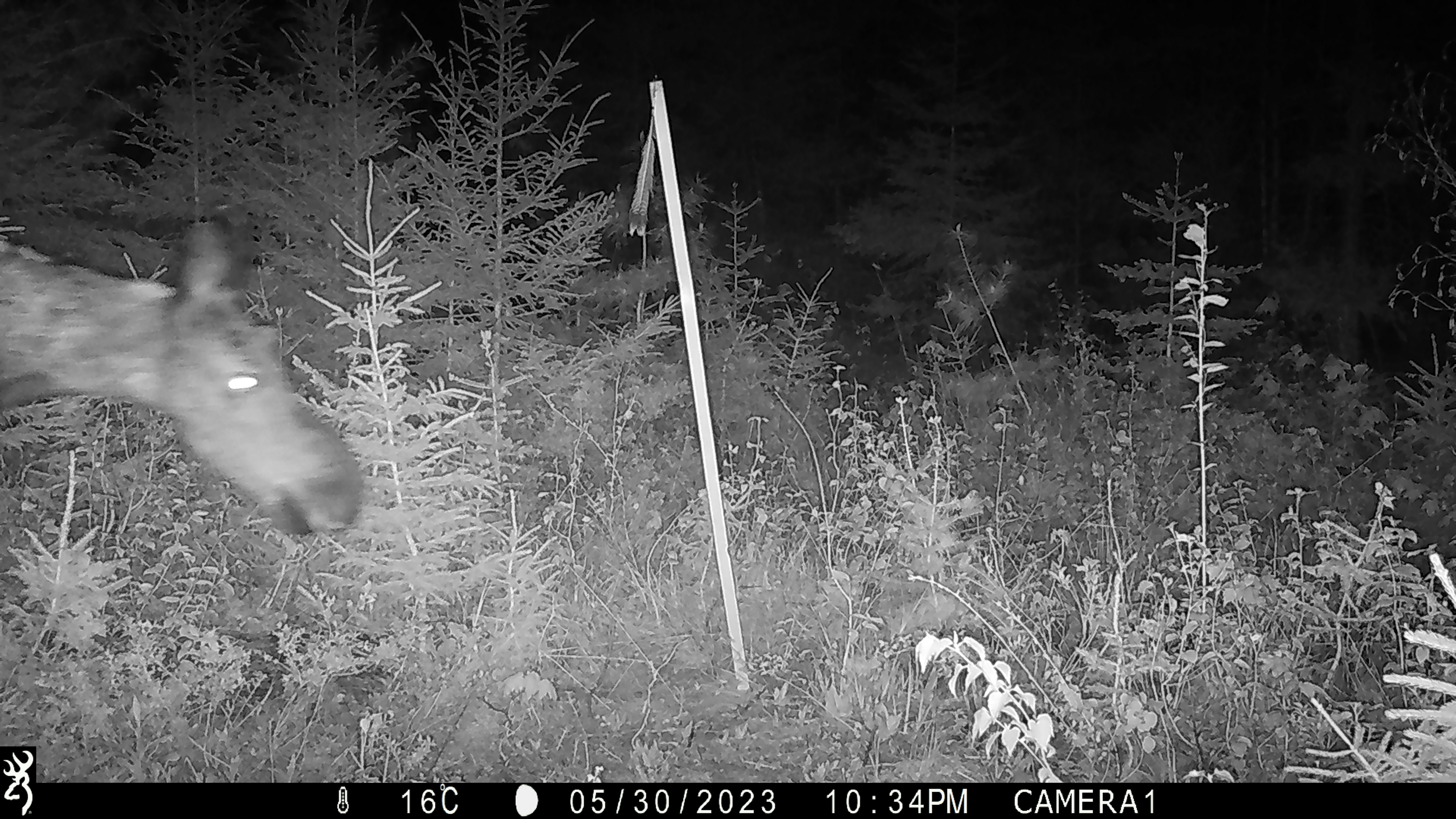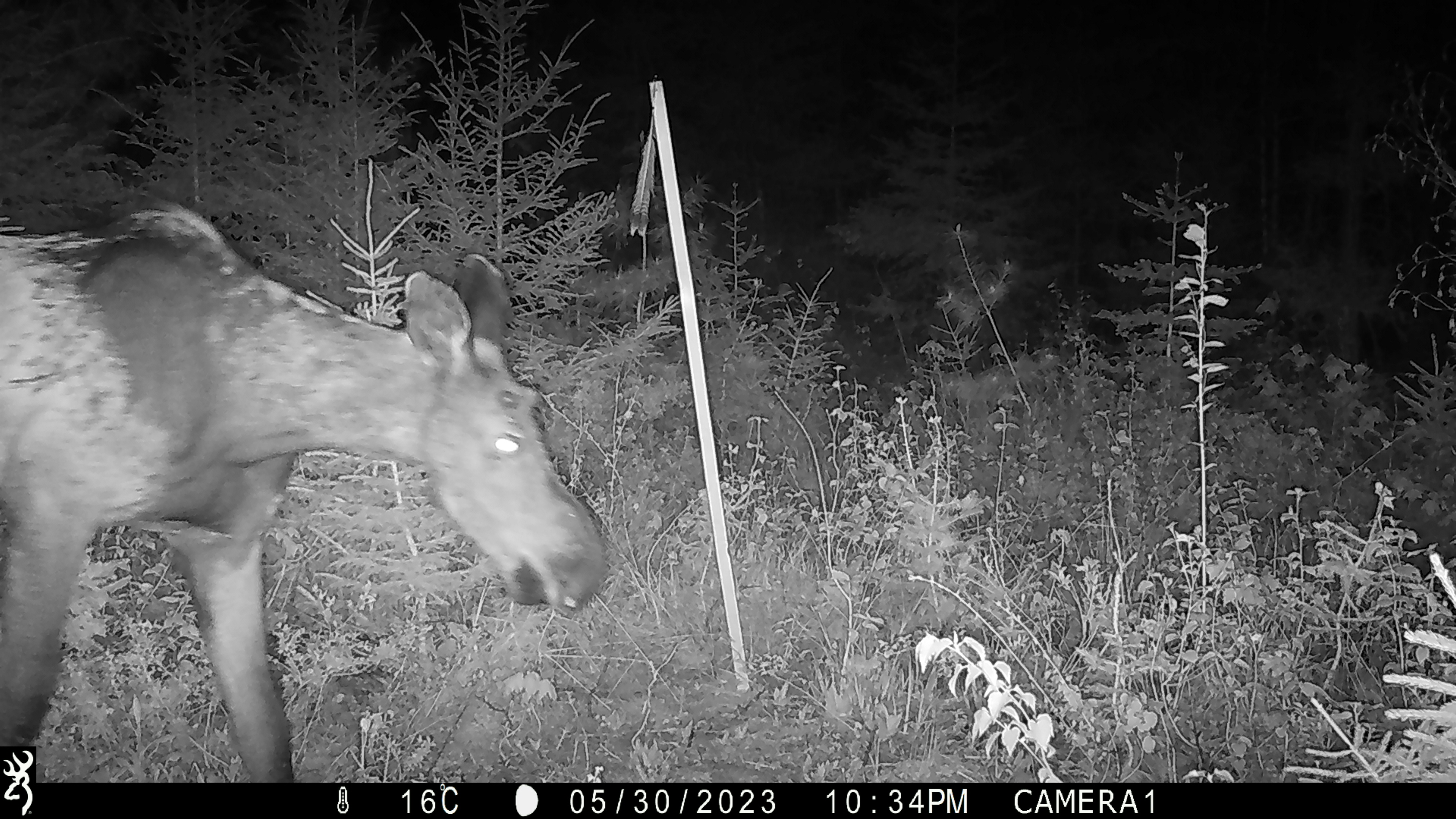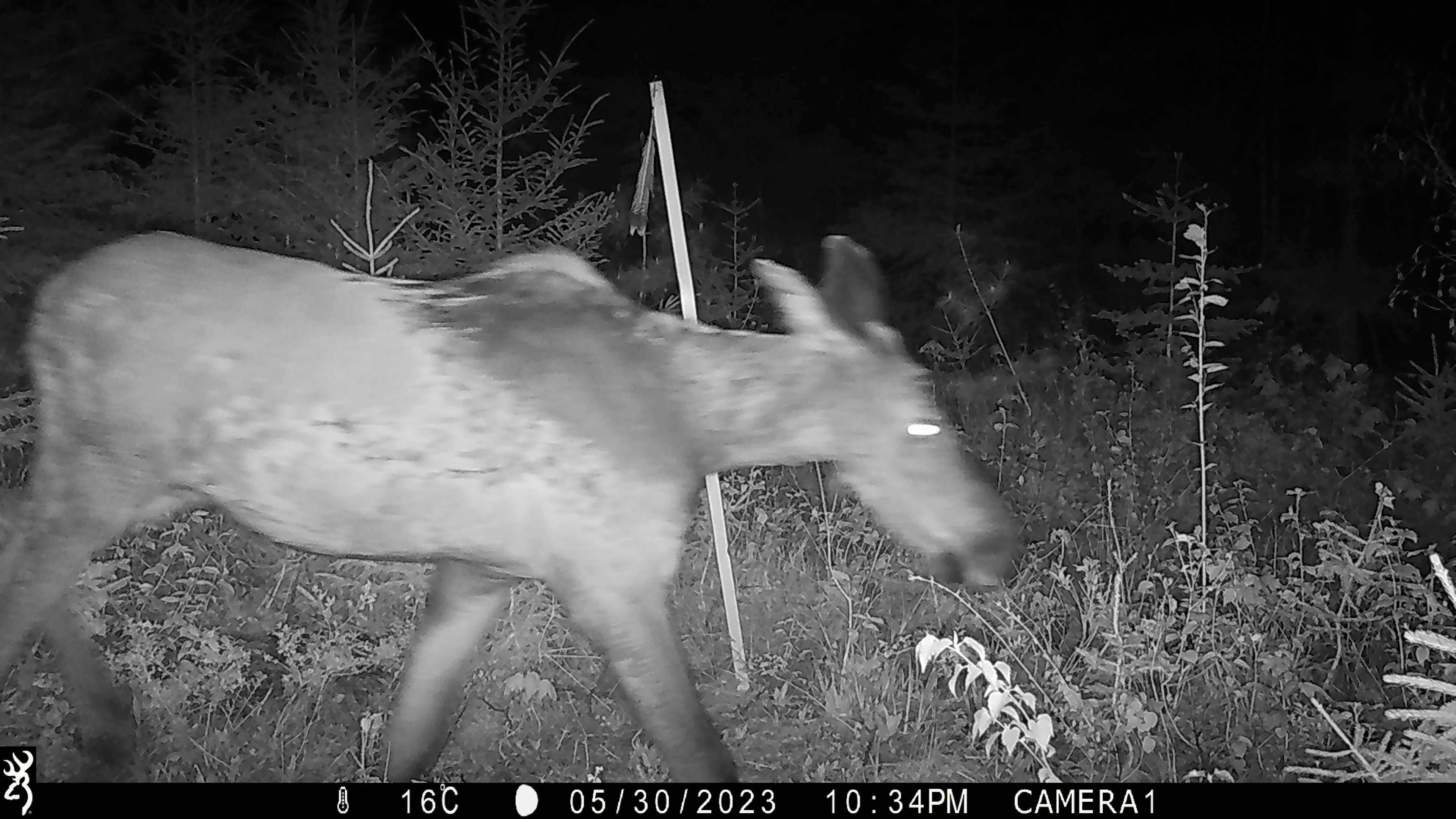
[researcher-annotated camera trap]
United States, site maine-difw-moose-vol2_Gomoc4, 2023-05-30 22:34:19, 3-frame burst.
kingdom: Animalia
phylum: Chordata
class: Mammalia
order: Artiodactyla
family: Cervidae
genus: Alces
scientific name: Alces alces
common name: moose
Moose (Alces alces).